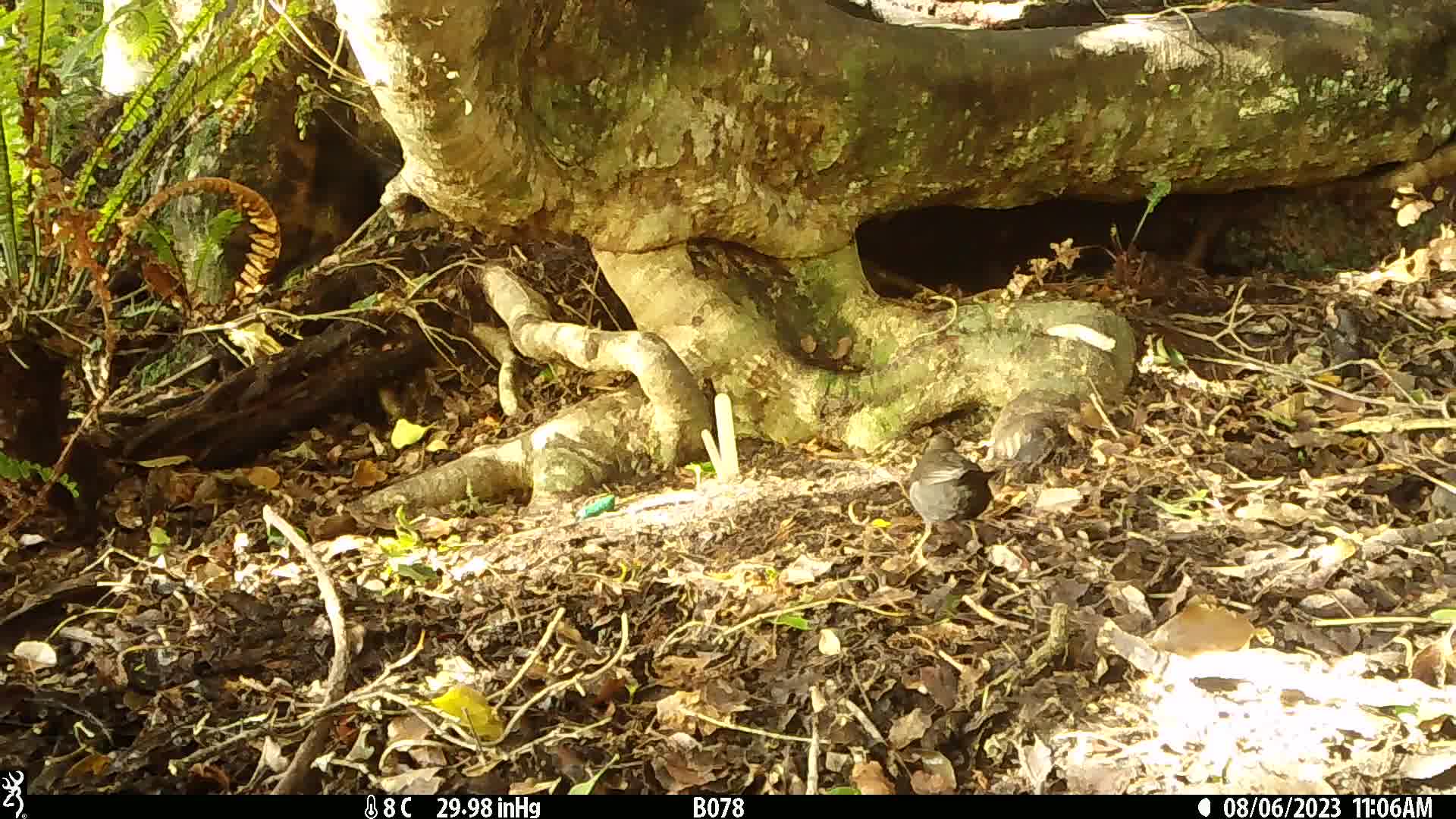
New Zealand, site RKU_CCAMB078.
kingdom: Animalia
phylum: Chordata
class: Aves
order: Passeriformes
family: Turdidae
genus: Turdus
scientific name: Turdus merula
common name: eurasian blackbird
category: blackbird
Blackbird (eurasian blackbird) (Turdus merula).